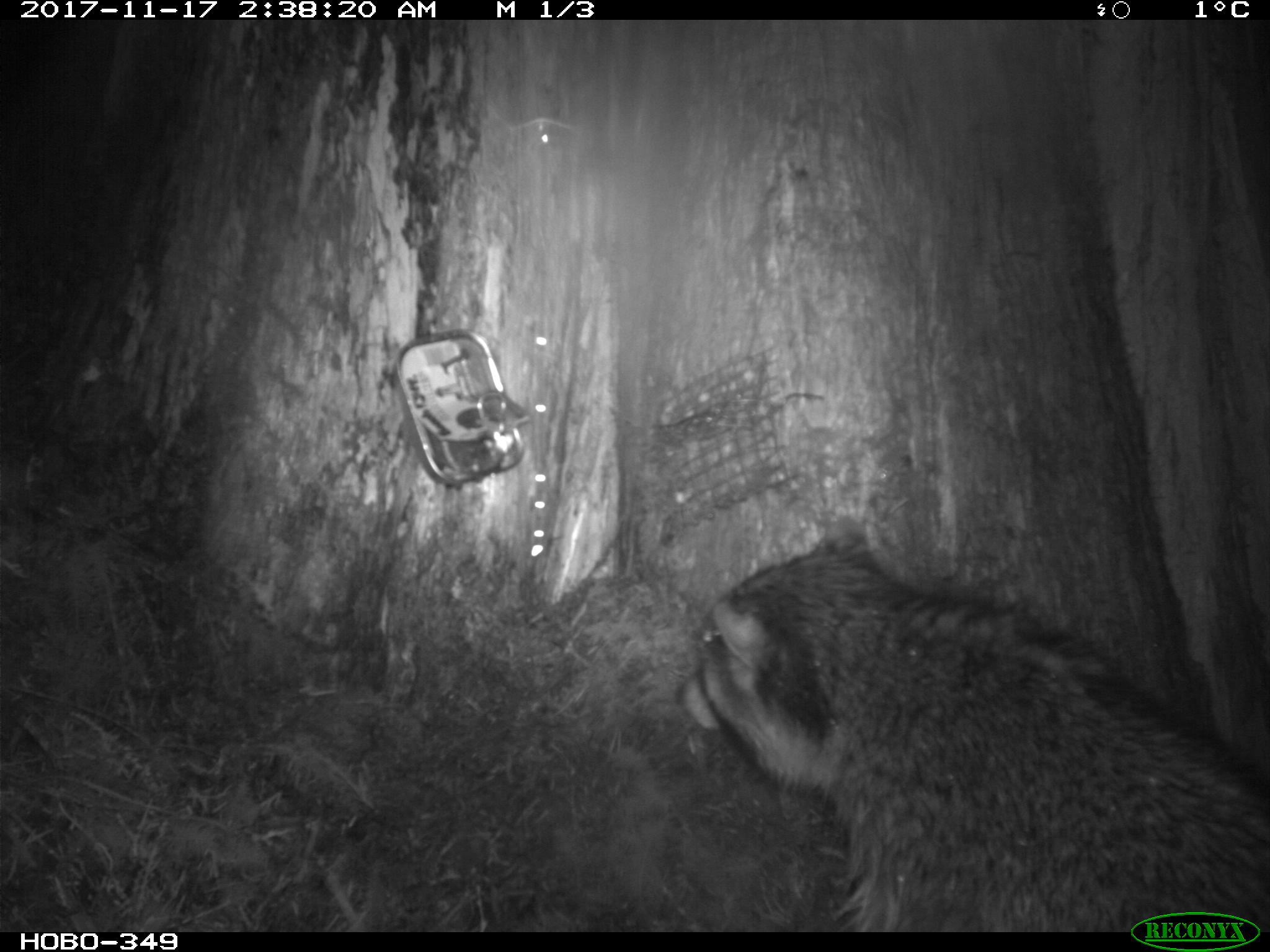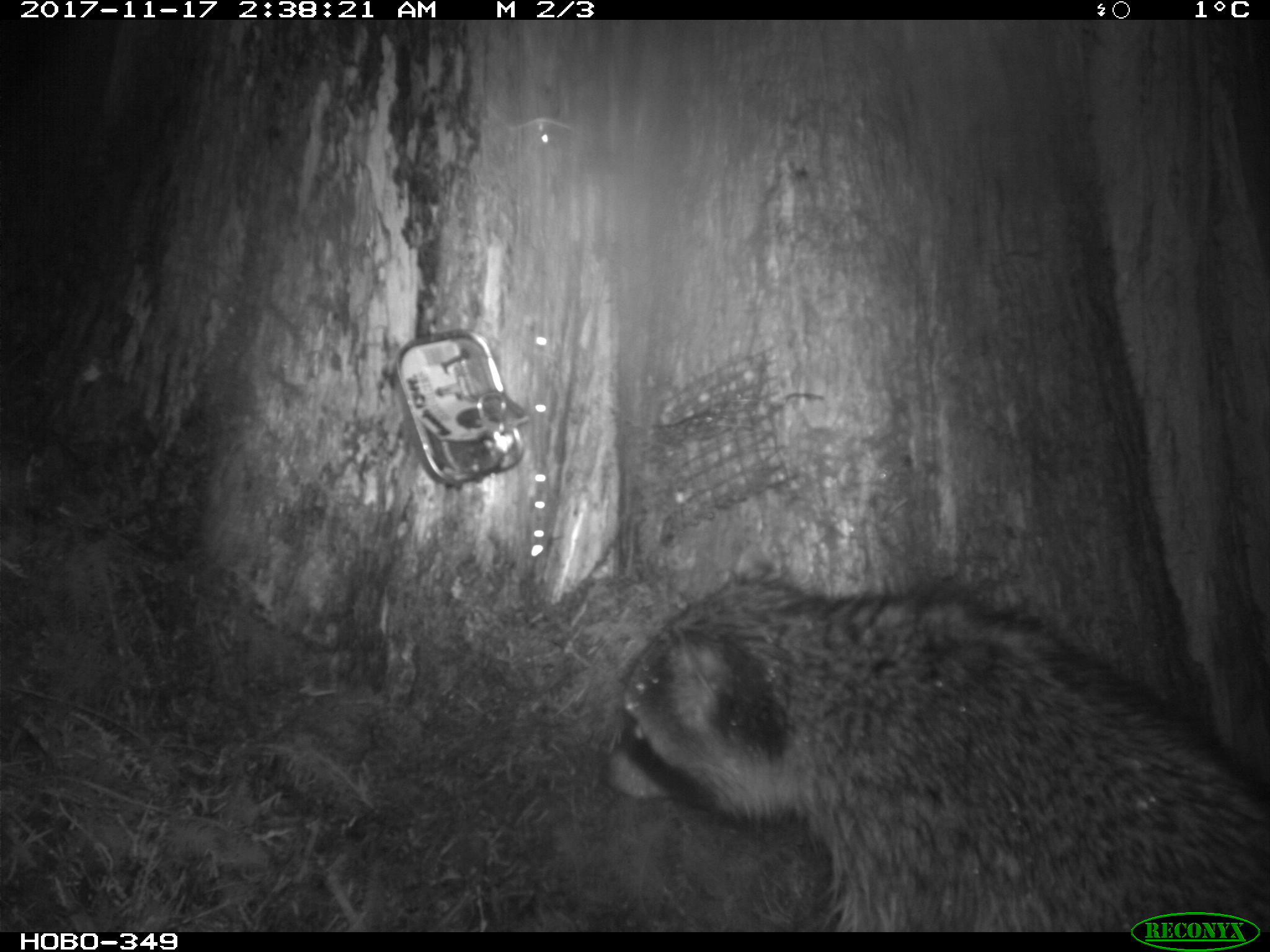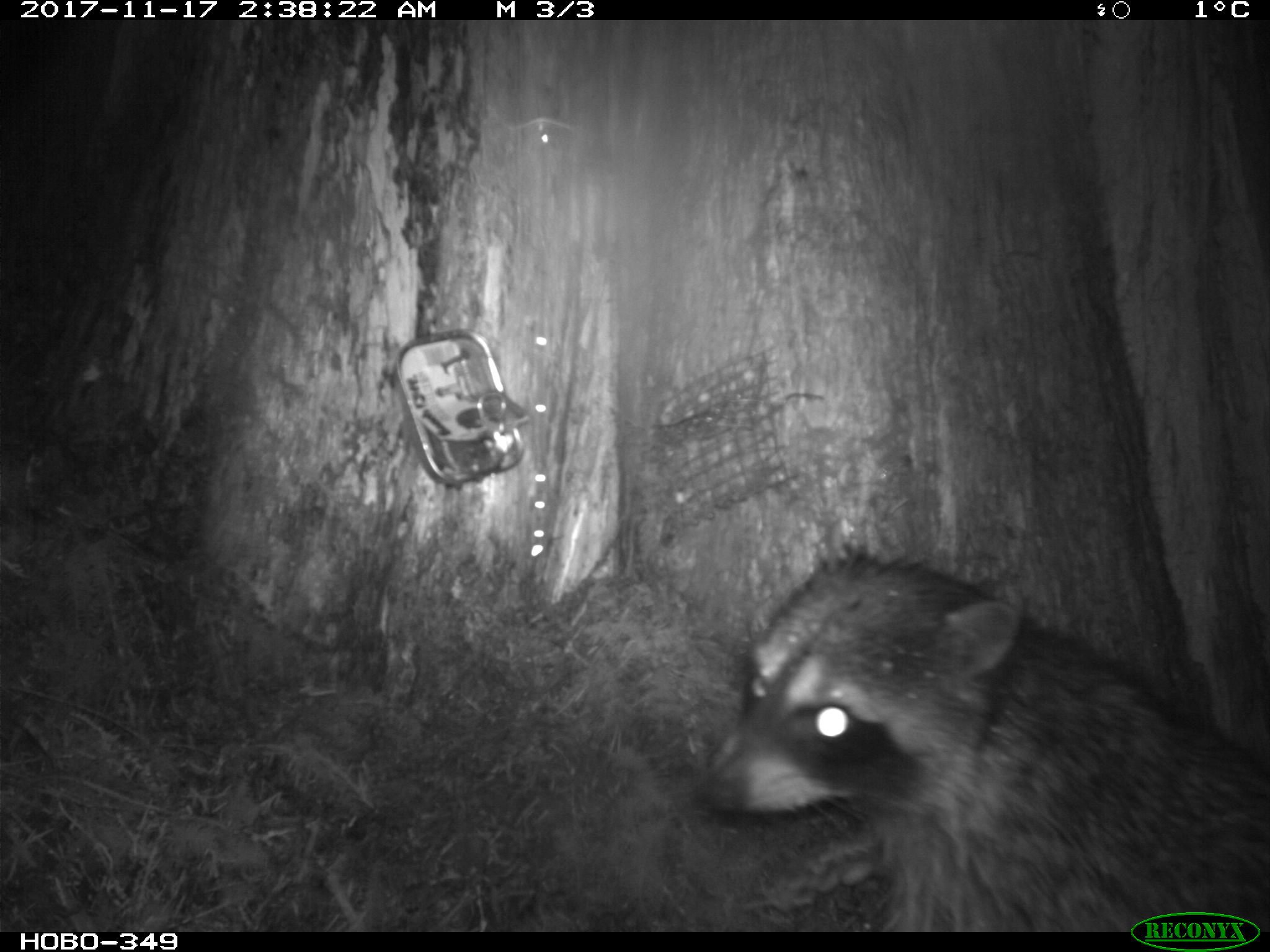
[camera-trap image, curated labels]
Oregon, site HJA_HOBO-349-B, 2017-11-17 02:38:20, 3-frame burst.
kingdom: Animalia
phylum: Chordata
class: Mammalia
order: Carnivora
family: Procyonidae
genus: Procyon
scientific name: Procyon lotor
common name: northern raccoon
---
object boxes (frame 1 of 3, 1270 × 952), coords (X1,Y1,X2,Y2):
northern raccoon: (606,477,1263,904); (679,510,1001,933)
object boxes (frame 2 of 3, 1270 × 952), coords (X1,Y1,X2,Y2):
northern raccoon: (552,528,1263,898); (552,528,1081,928)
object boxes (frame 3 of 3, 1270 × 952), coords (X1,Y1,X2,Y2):
northern raccoon: (677,505,1263,905); (676,508,1102,933)